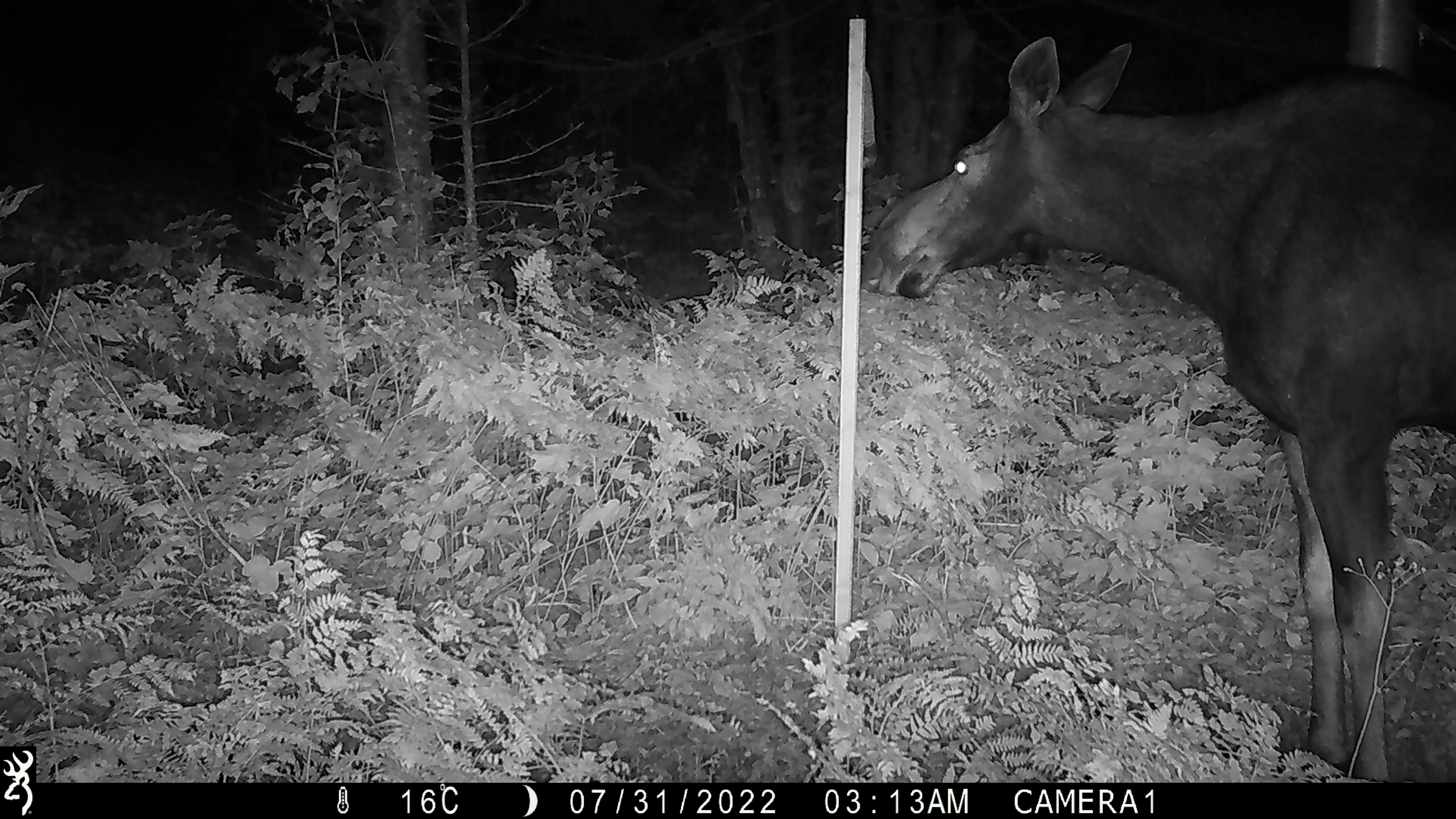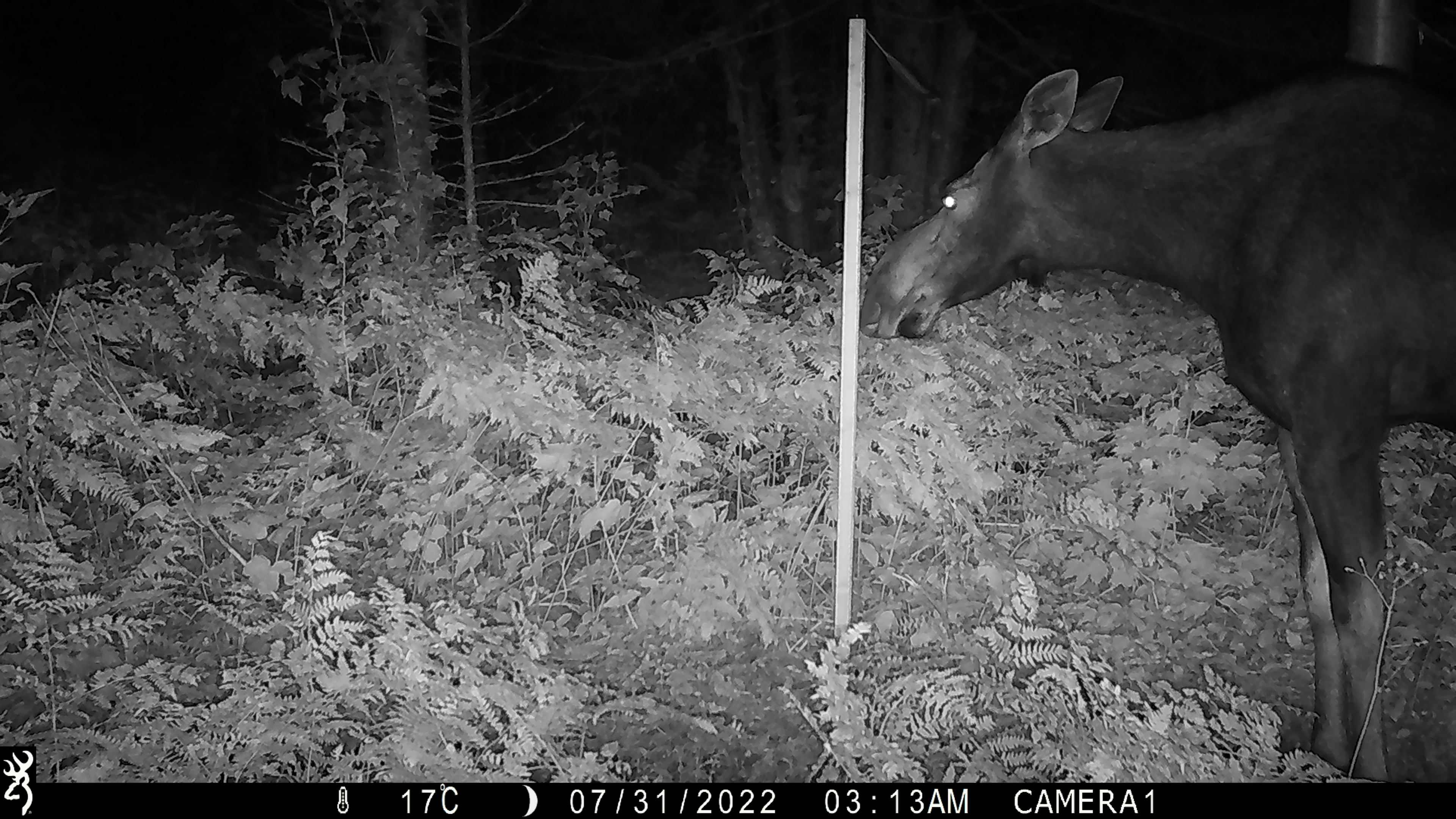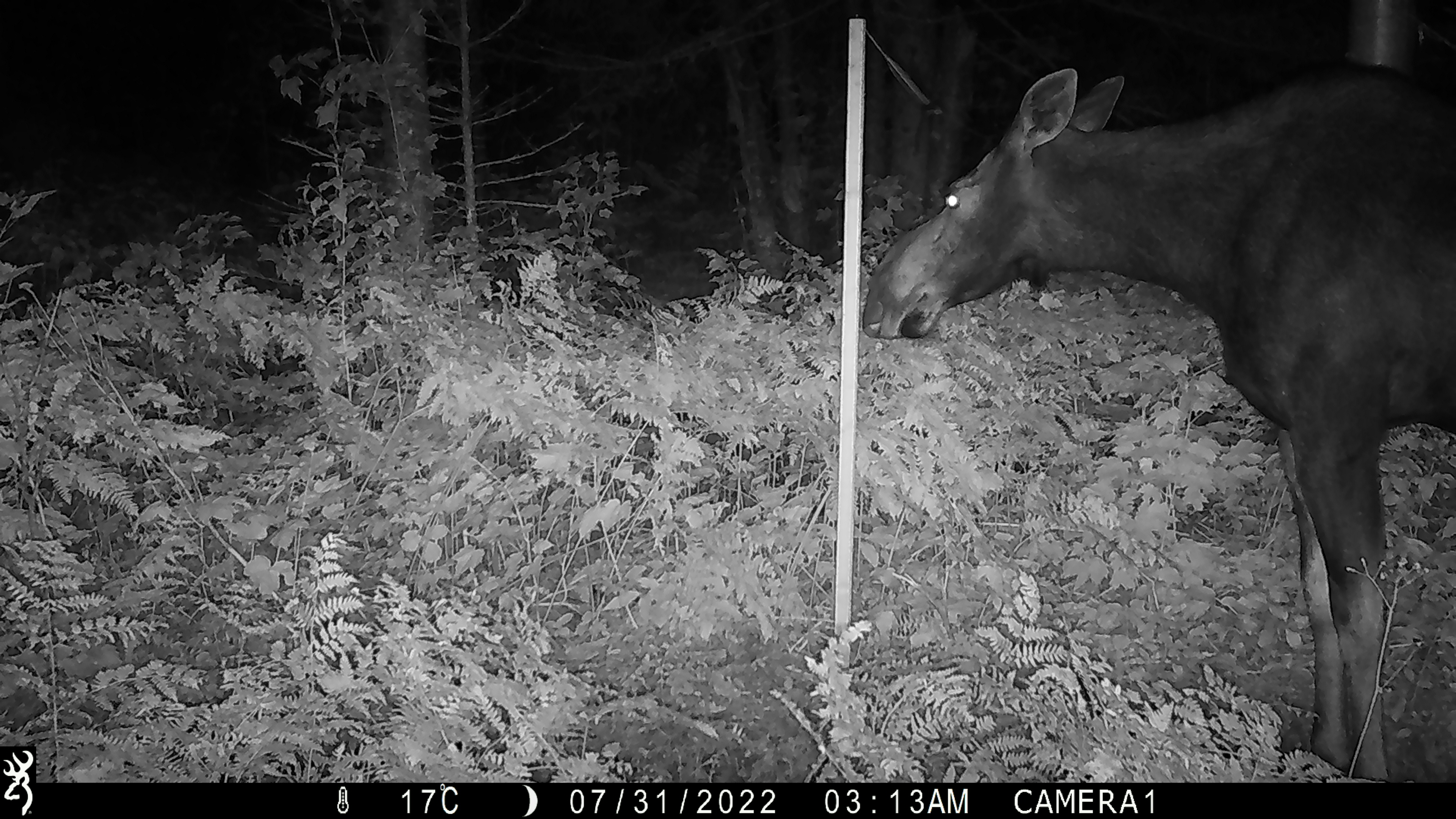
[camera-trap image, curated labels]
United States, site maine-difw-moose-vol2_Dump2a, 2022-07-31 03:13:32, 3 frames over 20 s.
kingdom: Animalia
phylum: Chordata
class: Mammalia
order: Artiodactyla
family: Cervidae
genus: Alces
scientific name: Alces alces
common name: moose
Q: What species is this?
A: Moose (Alces alces).